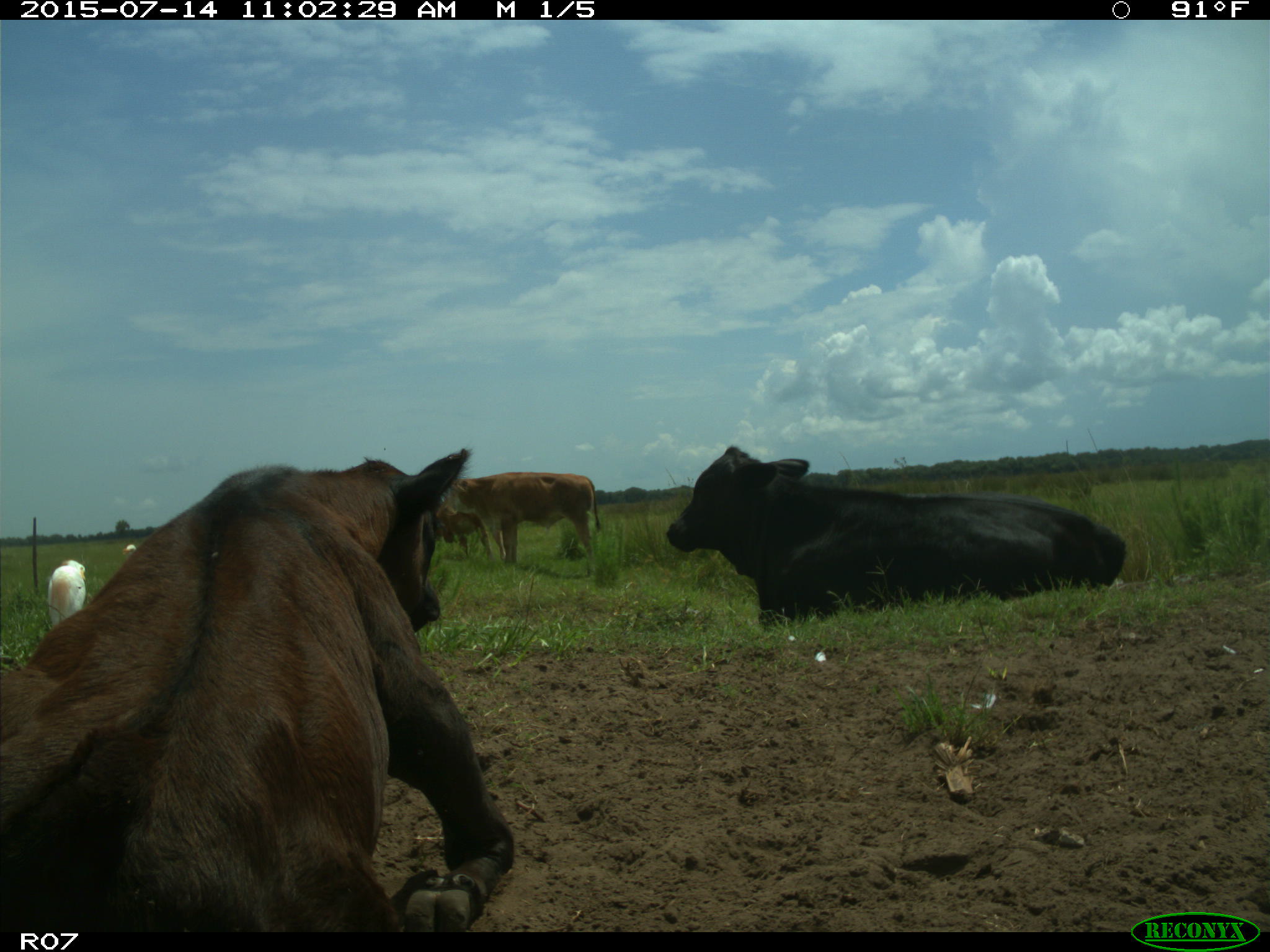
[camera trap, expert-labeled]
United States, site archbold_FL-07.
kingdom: Animalia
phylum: Chordata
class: Mammalia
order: Artiodactyla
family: Bovidae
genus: Bos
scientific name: Bos taurus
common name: domestic cow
Bos taurus (domestic cow).